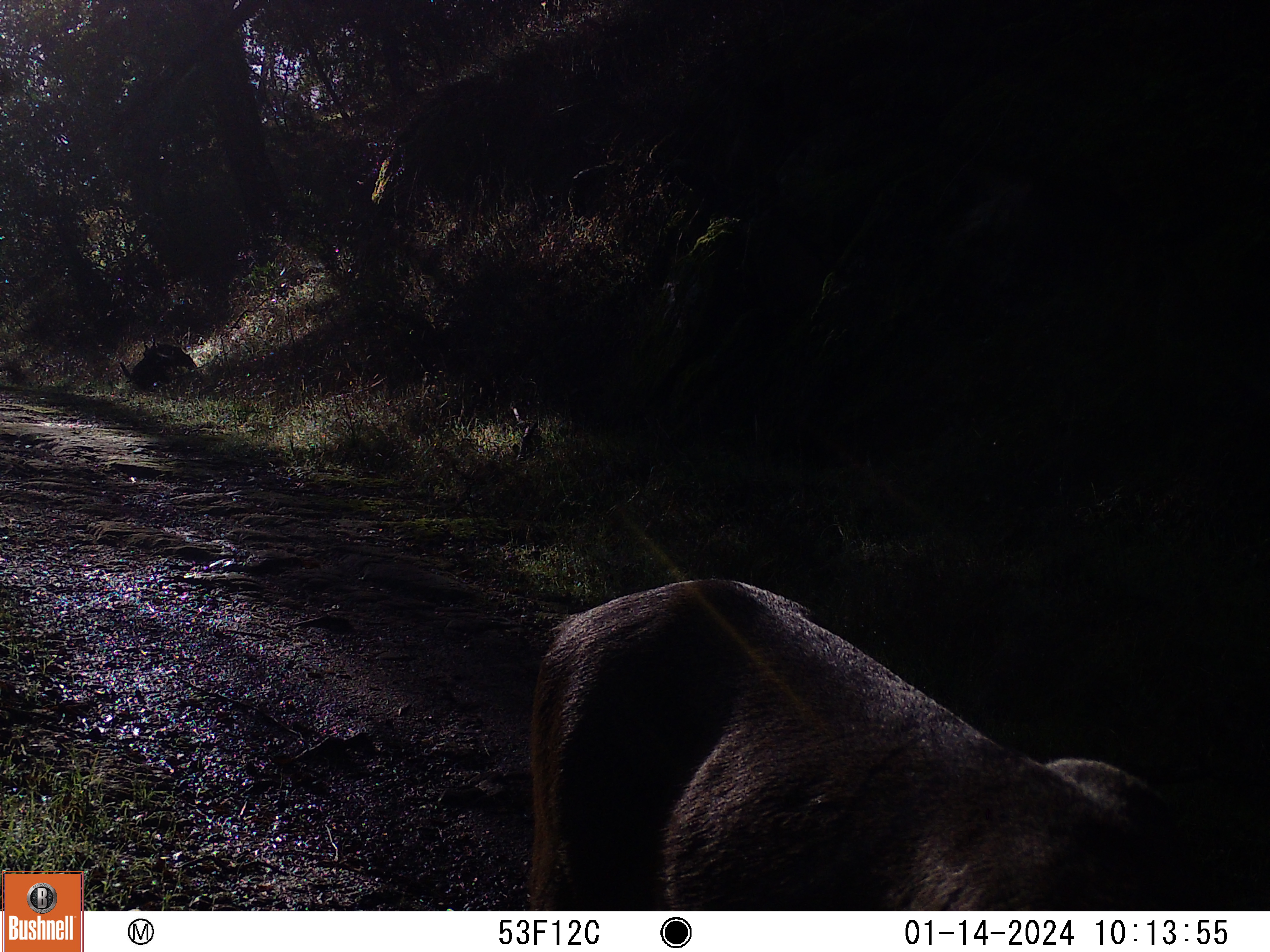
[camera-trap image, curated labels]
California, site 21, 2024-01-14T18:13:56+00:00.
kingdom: Animalia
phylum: Chordata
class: Mammalia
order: Artiodactyla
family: Cervidae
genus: Odocoileus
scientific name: Odocoileus hemionus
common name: mule deer